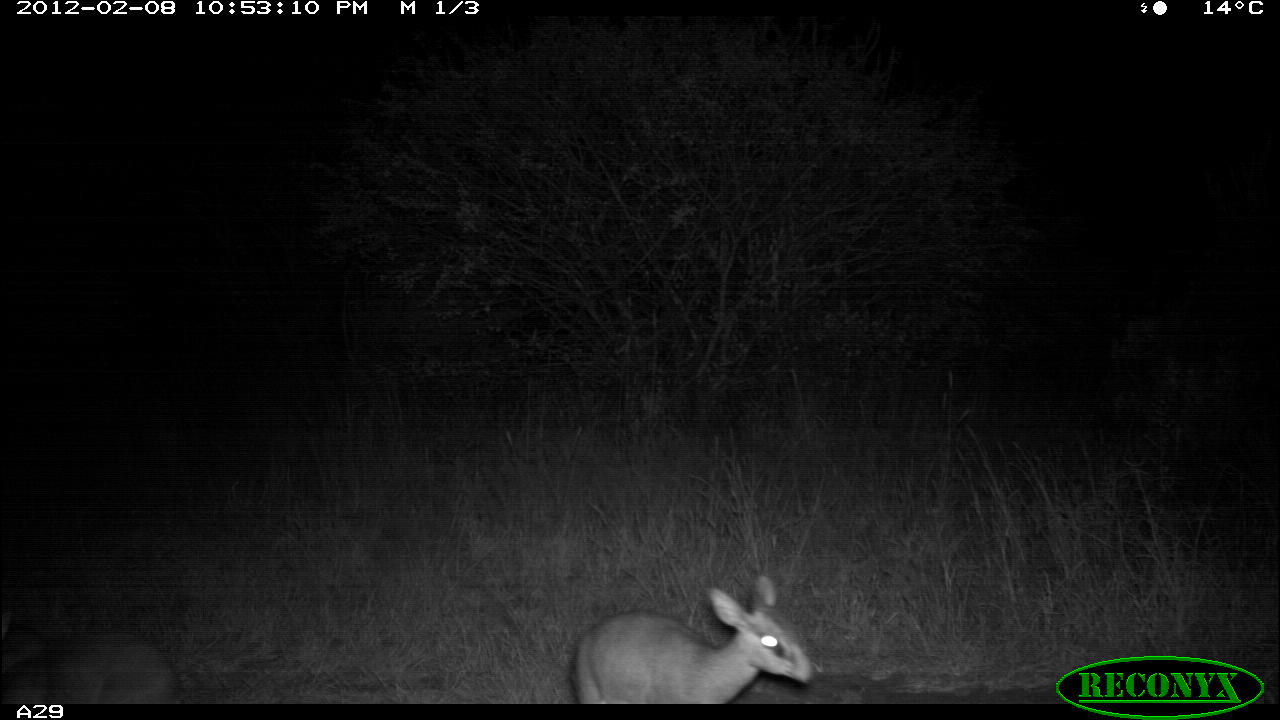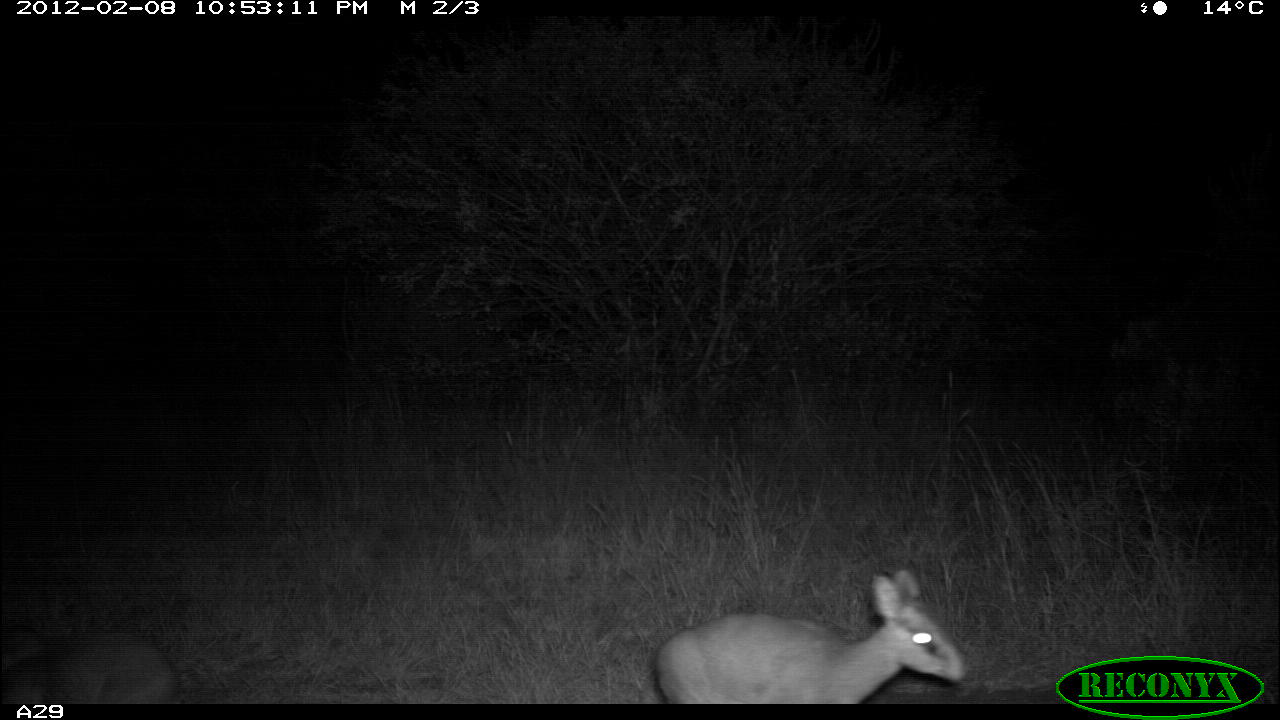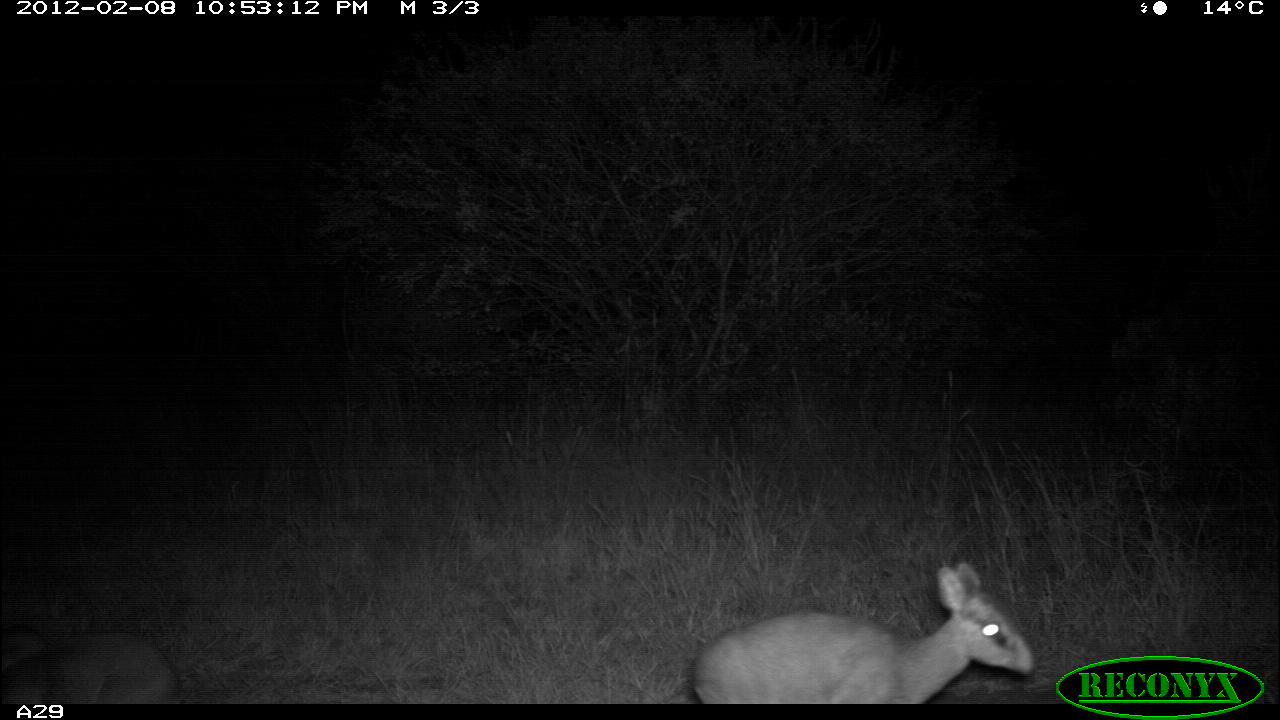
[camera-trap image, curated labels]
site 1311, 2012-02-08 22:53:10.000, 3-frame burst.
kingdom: Animalia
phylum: Chordata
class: Mammalia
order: Artiodactyla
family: Bovidae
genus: Madoqua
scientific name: Madoqua guentheri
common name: günther's dik-dik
Madoqua guentheri (günther's dik-dik), count 2.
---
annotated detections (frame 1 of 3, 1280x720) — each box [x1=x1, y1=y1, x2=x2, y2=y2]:
madoqua guentheri: [x1=571, y1=575, x2=814, y2=703]; [x1=0, y1=604, x2=182, y2=703]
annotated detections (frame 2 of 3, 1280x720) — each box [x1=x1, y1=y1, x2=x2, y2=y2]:
madoqua guentheri: [x1=654, y1=569, x2=966, y2=700]; [x1=0, y1=604, x2=182, y2=703]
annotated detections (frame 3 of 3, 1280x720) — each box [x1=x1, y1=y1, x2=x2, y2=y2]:
madoqua guentheri: [x1=690, y1=555, x2=1034, y2=704]; [x1=0, y1=604, x2=182, y2=703]